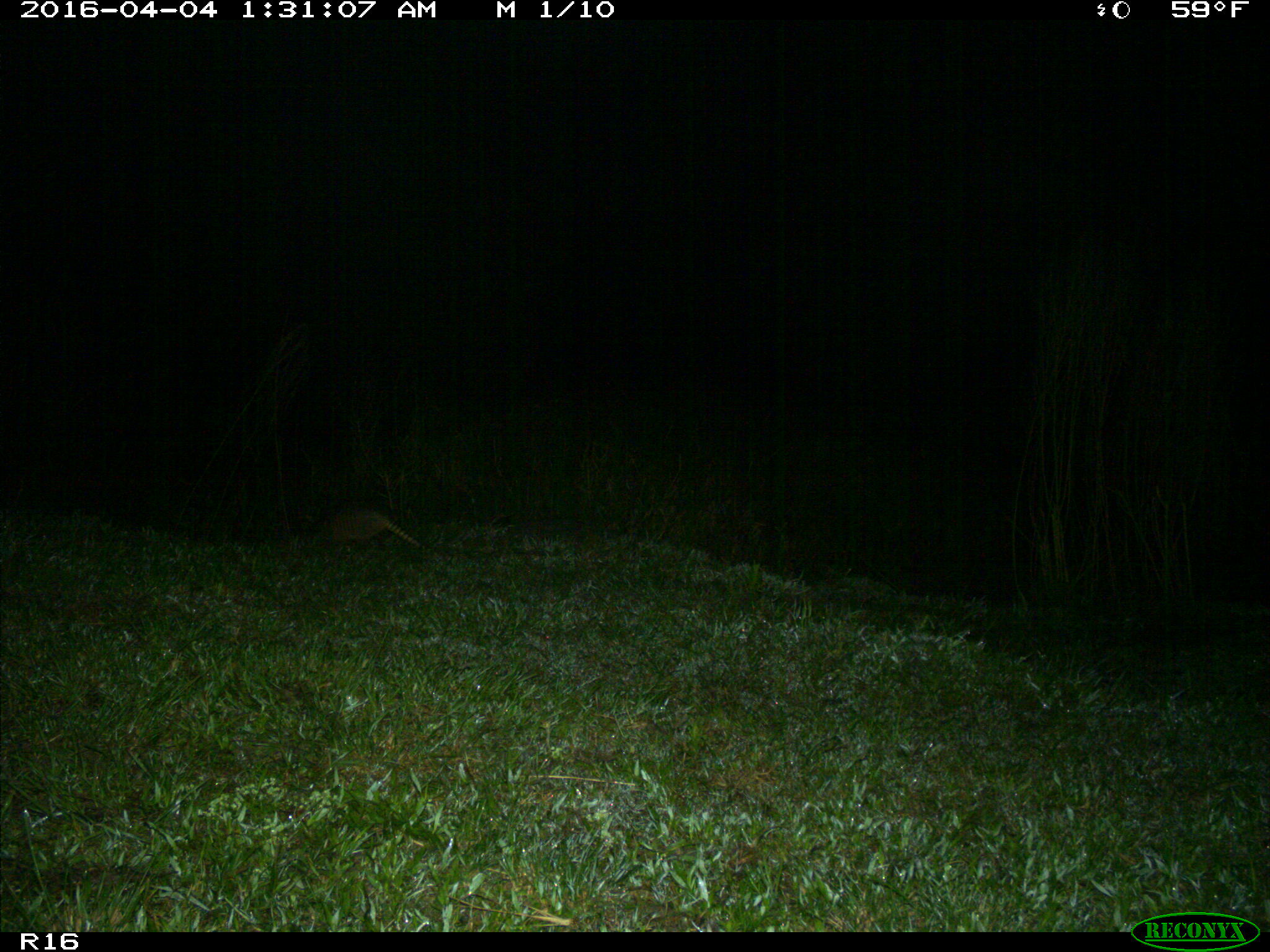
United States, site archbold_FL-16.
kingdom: Animalia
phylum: Chordata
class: Mammalia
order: Cingulata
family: Dasypodidae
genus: Dasypus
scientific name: Dasypus novemcinctus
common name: nine-banded armadillo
Dasypus novemcinctus (nine-banded armadillo).